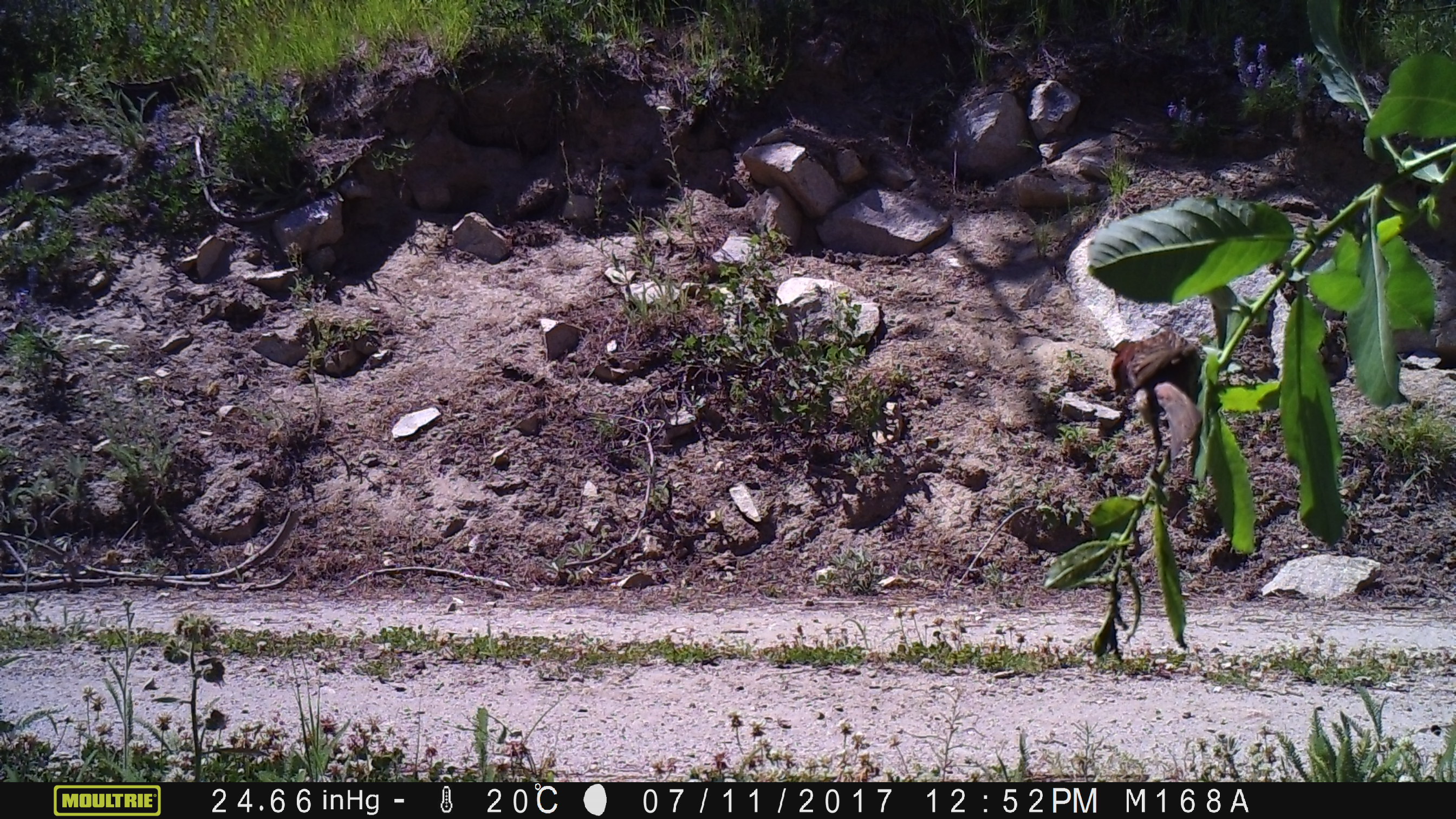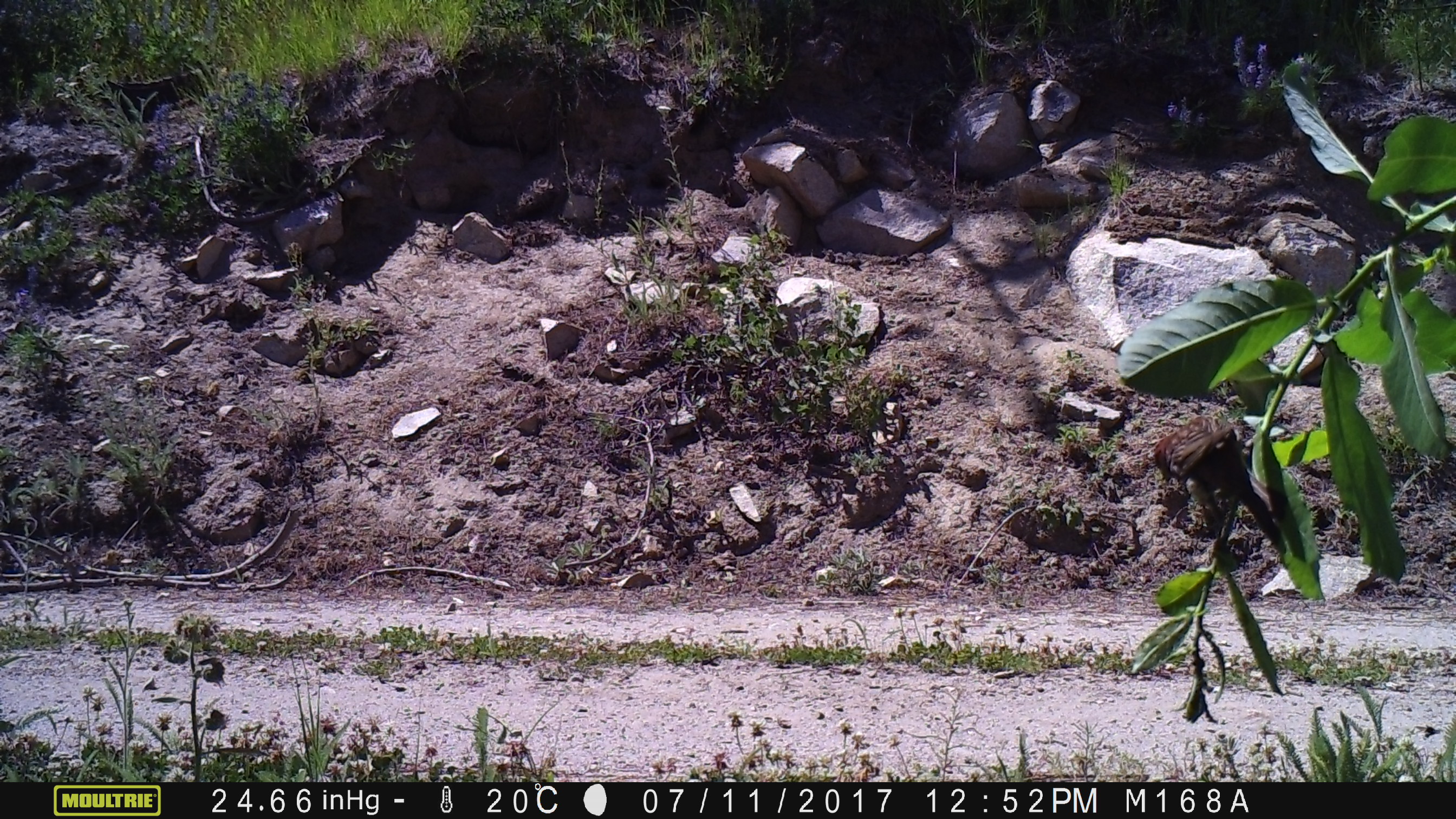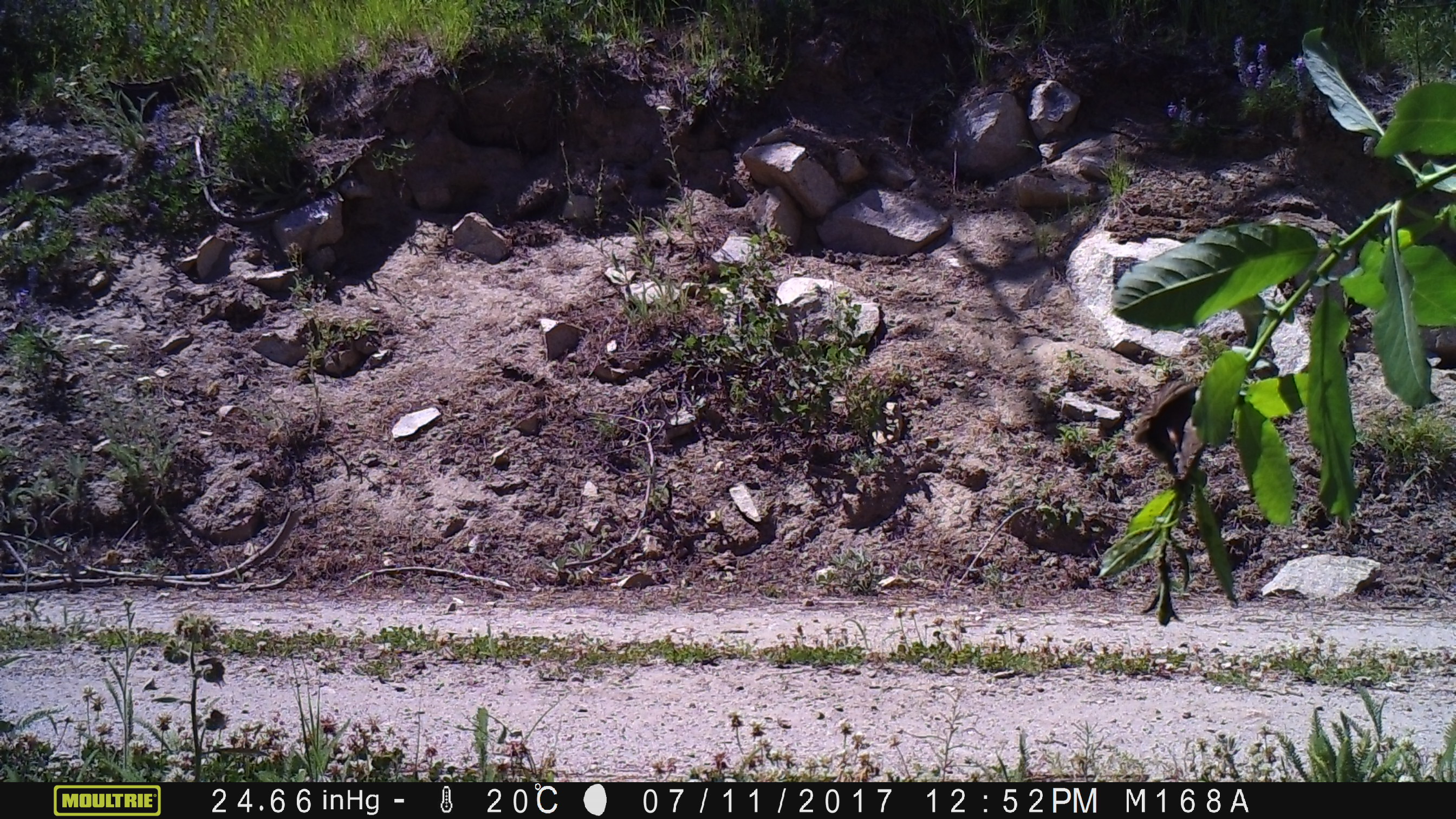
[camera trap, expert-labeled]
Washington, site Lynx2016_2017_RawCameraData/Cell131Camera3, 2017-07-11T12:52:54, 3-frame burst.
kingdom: Animalia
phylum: Chordata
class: Aves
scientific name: Aves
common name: birds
Aves (birds). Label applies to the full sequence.